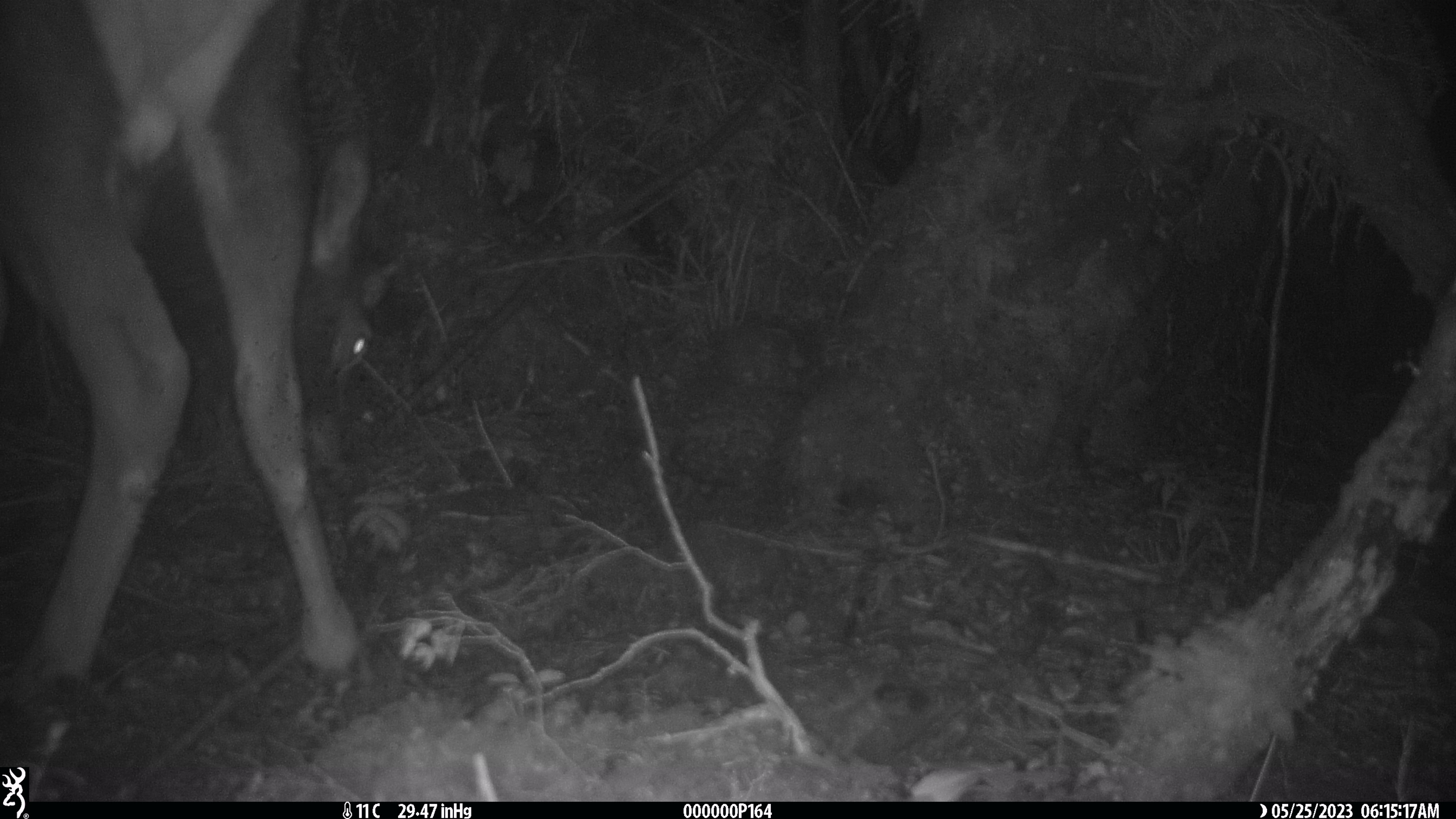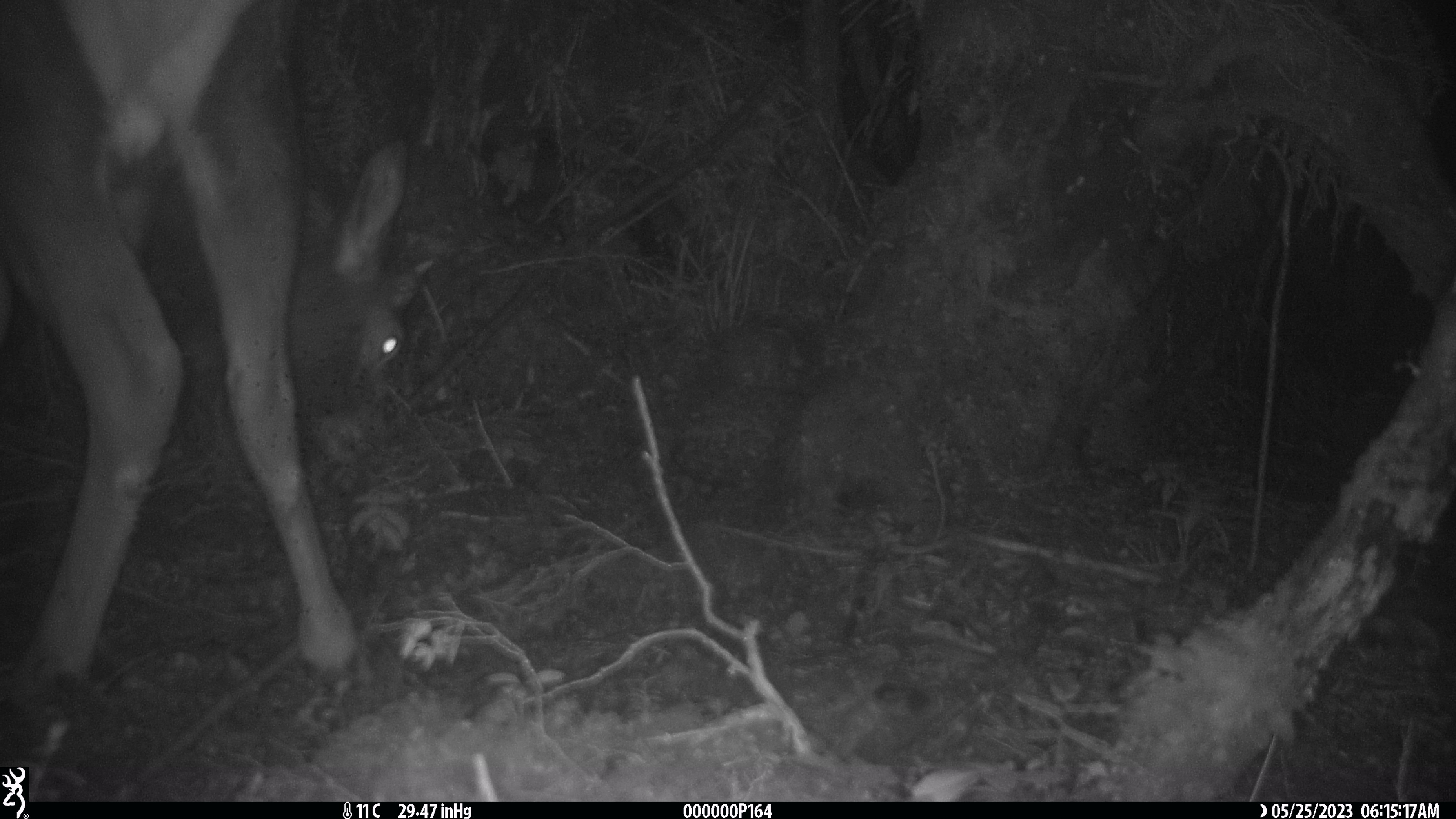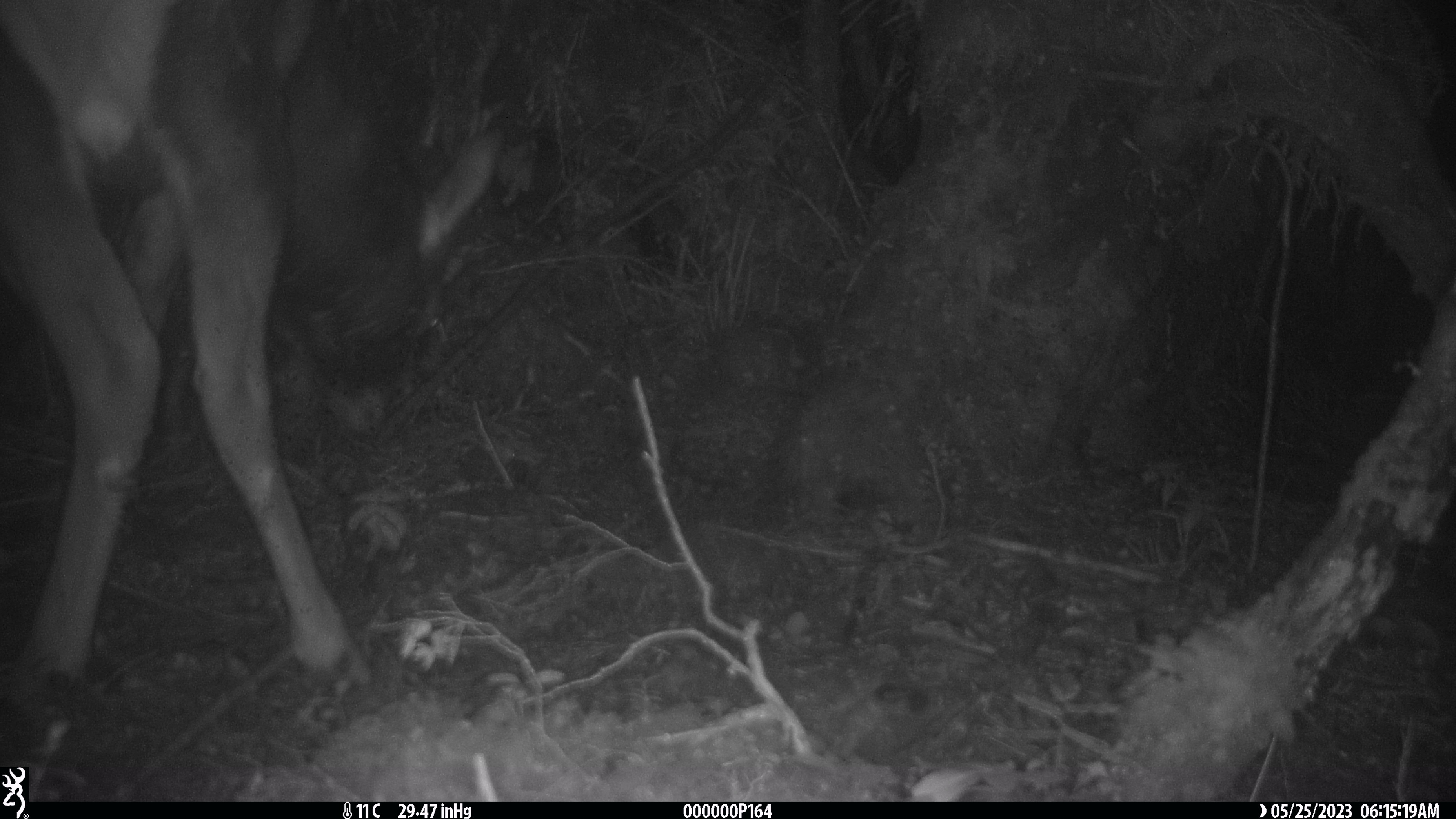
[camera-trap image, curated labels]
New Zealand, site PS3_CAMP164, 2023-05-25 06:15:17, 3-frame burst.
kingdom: Animalia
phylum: Chordata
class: Mammalia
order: Artiodactyla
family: Cervidae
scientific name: Cervidae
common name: deer